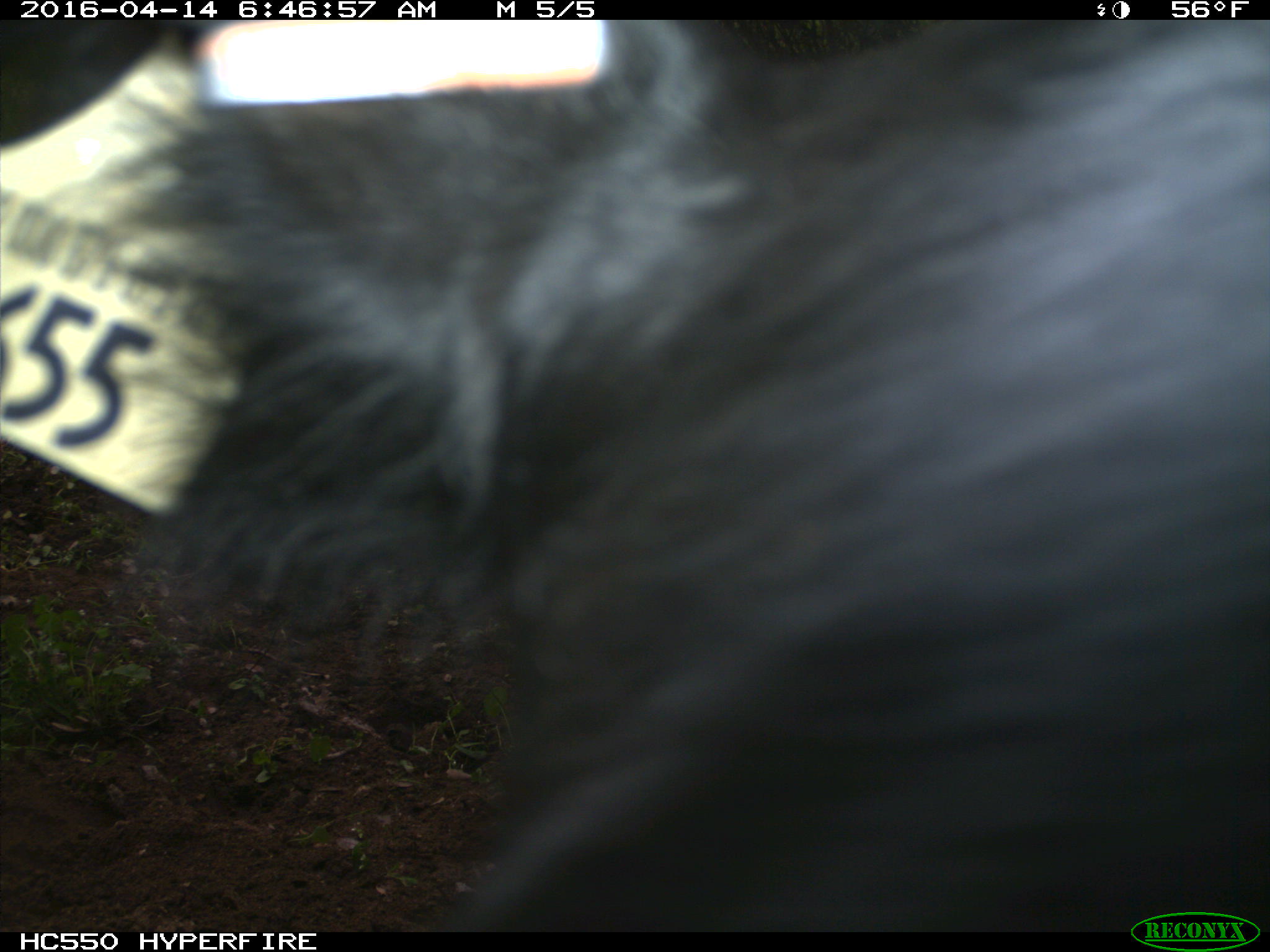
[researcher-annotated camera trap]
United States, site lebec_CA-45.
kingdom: Animalia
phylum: Chordata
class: Mammalia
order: Artiodactyla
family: Bovidae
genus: Bos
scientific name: Bos taurus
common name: domestic cow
Bos taurus (domestic cow).